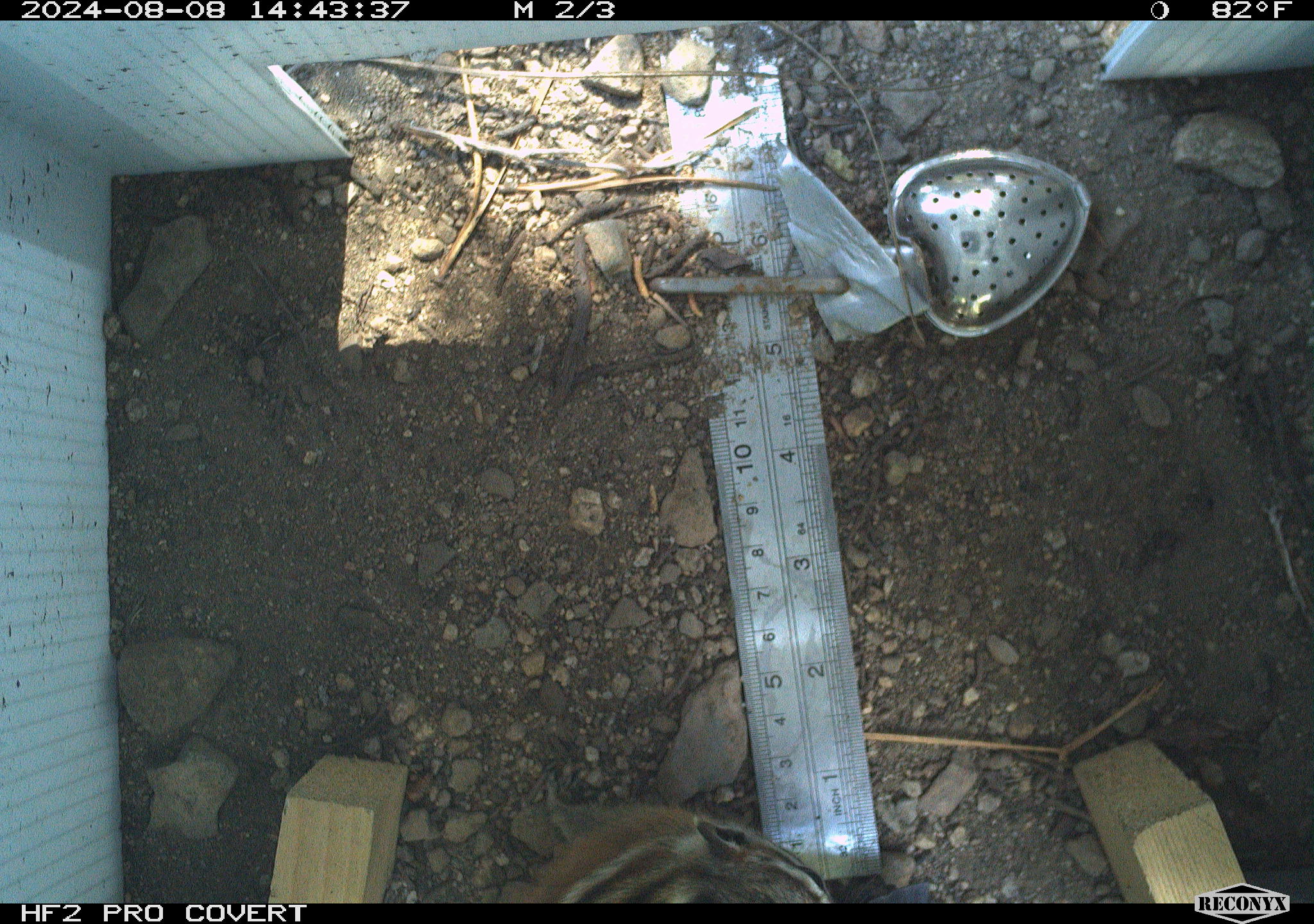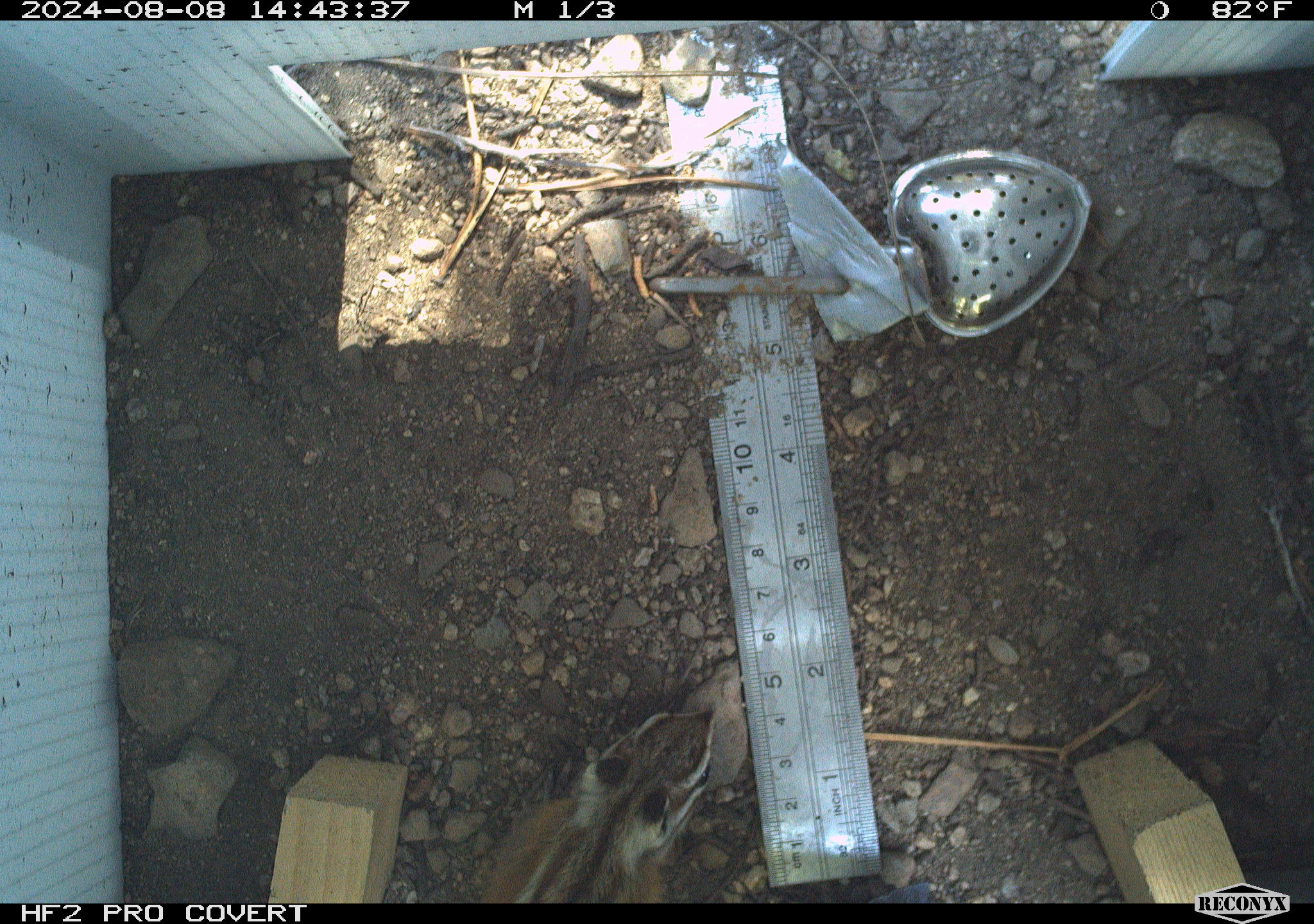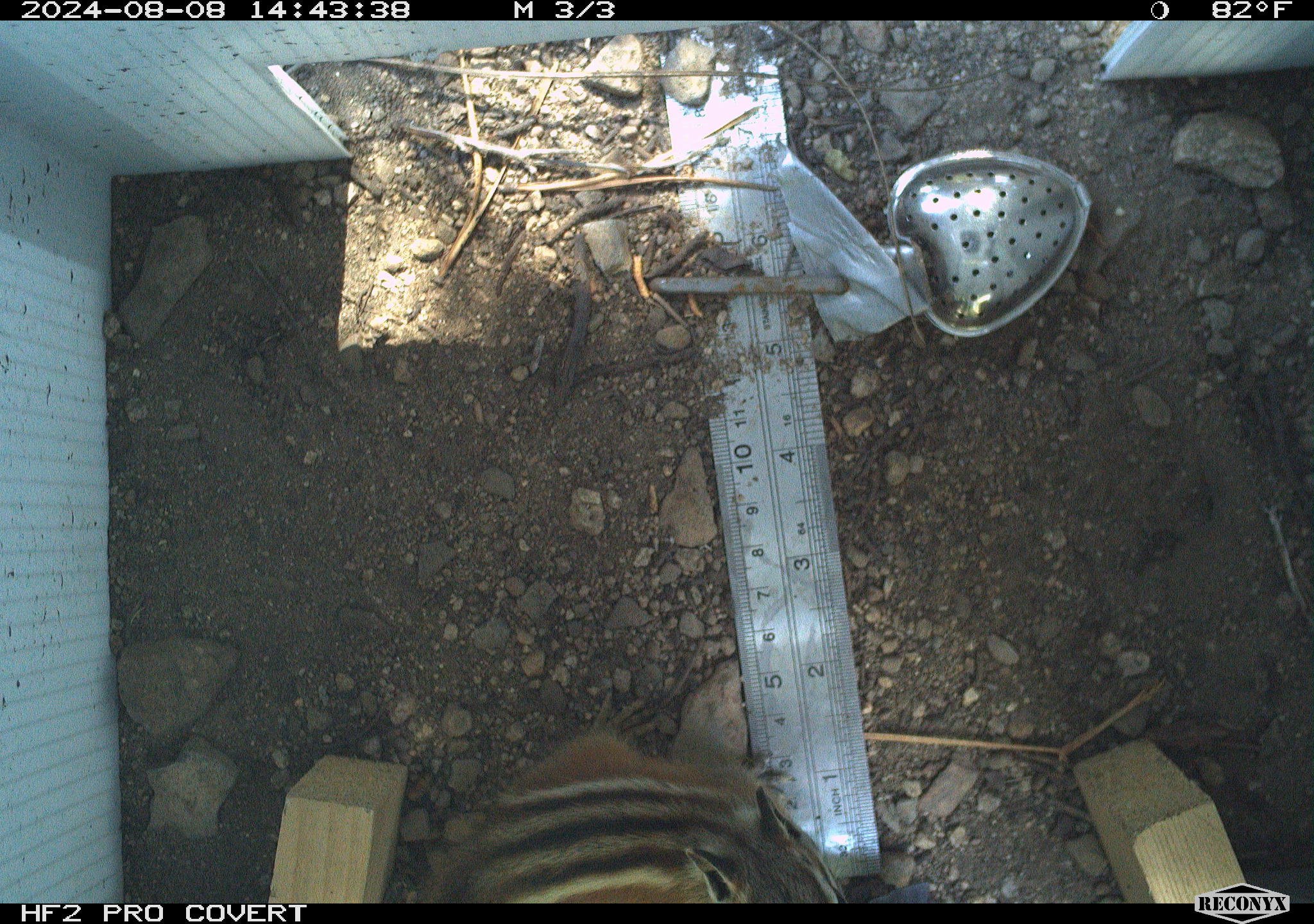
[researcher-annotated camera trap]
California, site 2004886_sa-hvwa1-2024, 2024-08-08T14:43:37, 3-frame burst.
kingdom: Animalia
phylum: Chordata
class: Mammalia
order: Rodentia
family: Sciuridae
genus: Neotamias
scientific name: Neotamias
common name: western chipmunks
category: neotamias species